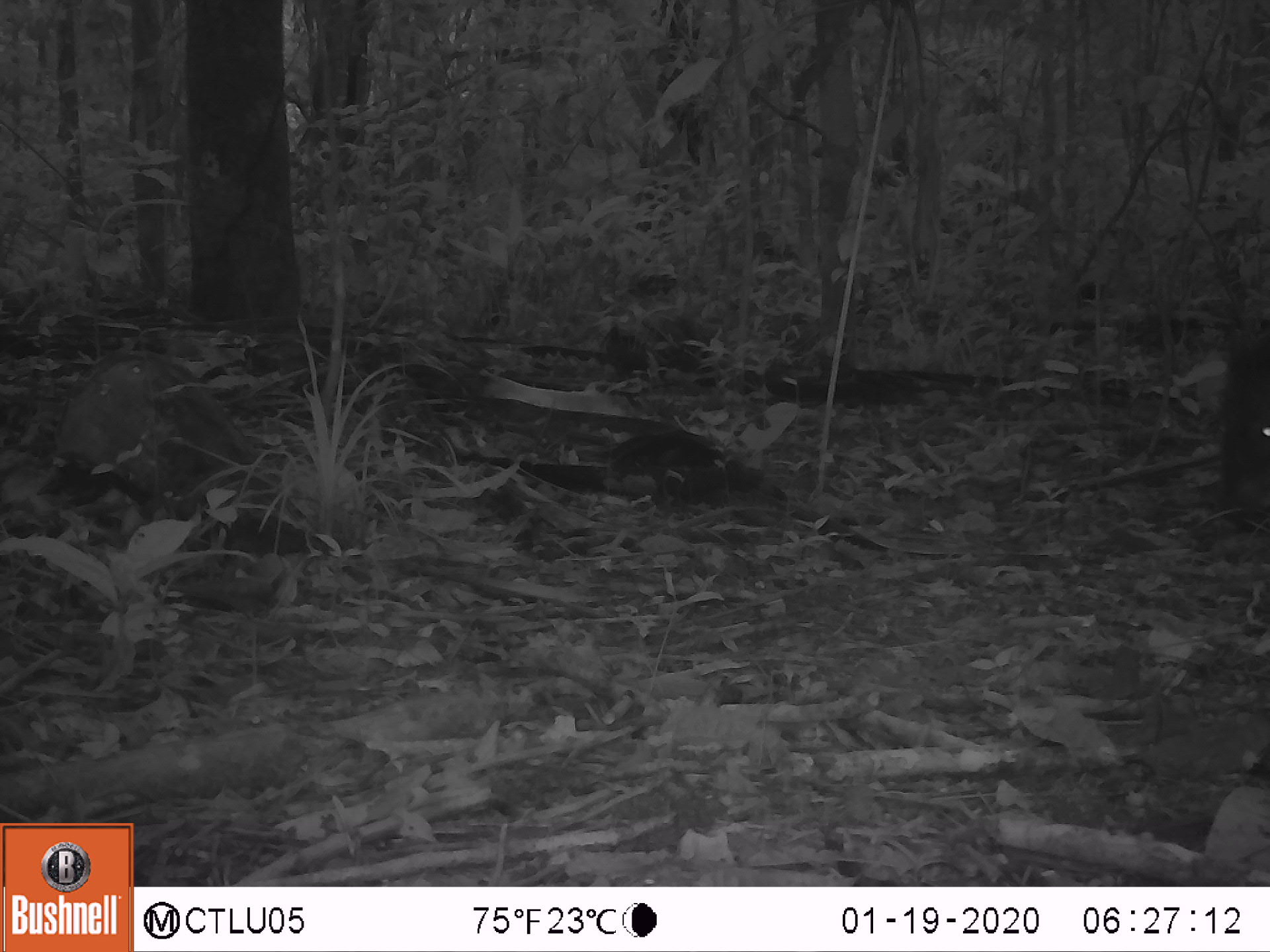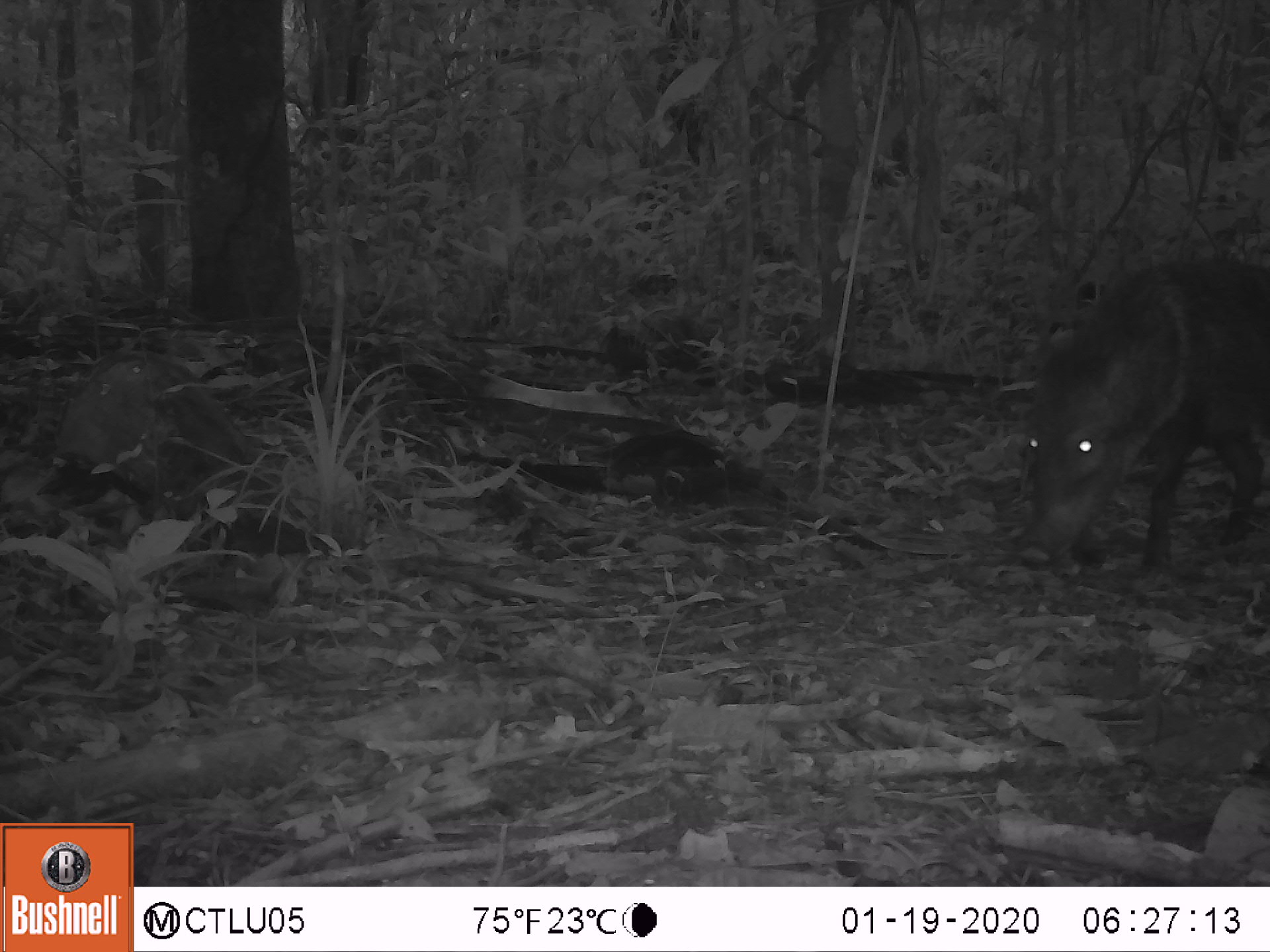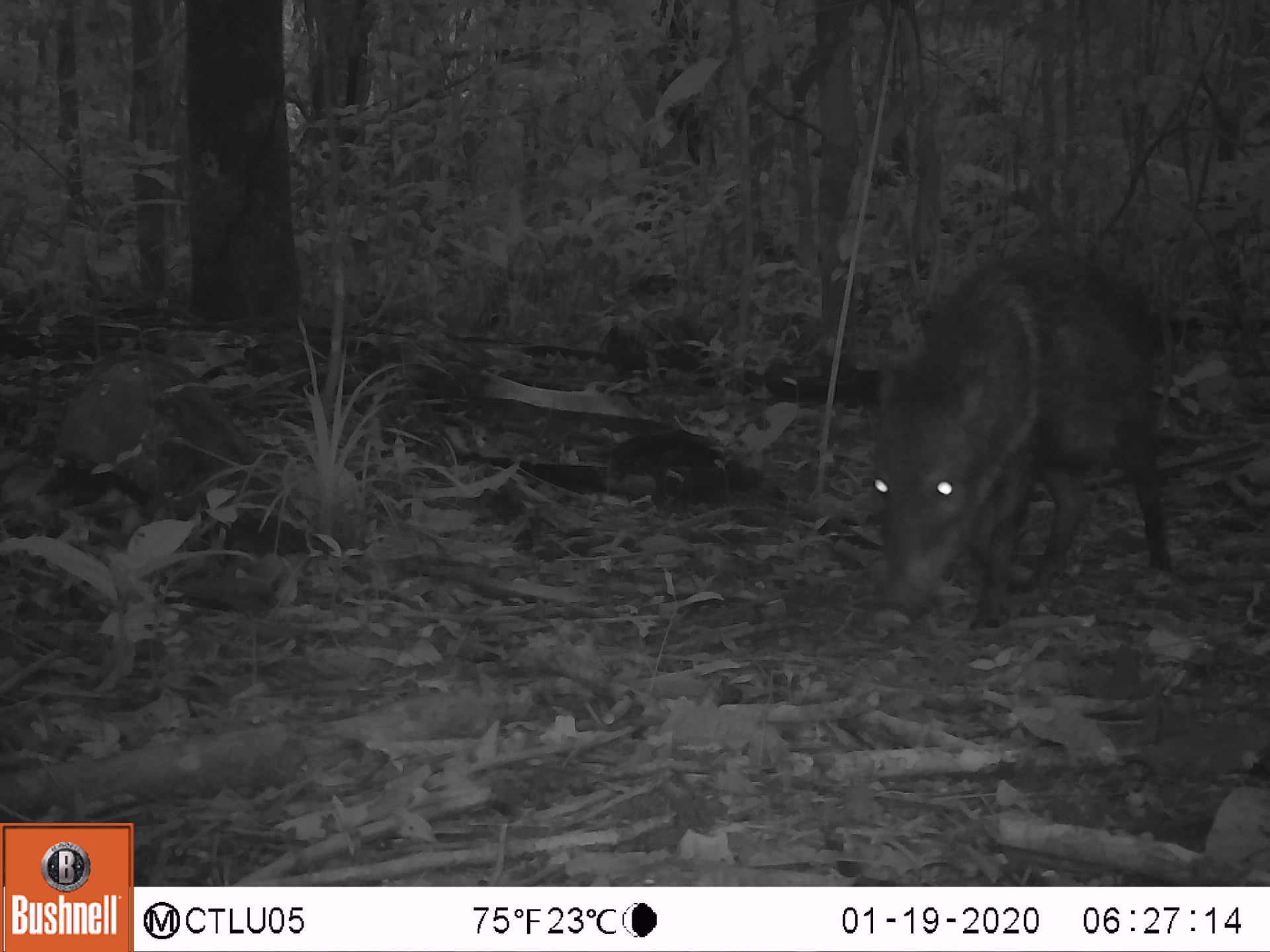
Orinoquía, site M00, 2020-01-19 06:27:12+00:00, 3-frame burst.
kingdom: Animalia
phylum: Chordata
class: Mammalia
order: Artiodactyla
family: Tayassuidae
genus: Pecari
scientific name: Pecari tajacu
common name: collared peccary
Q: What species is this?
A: Collared peccary (Pecari tajacu).